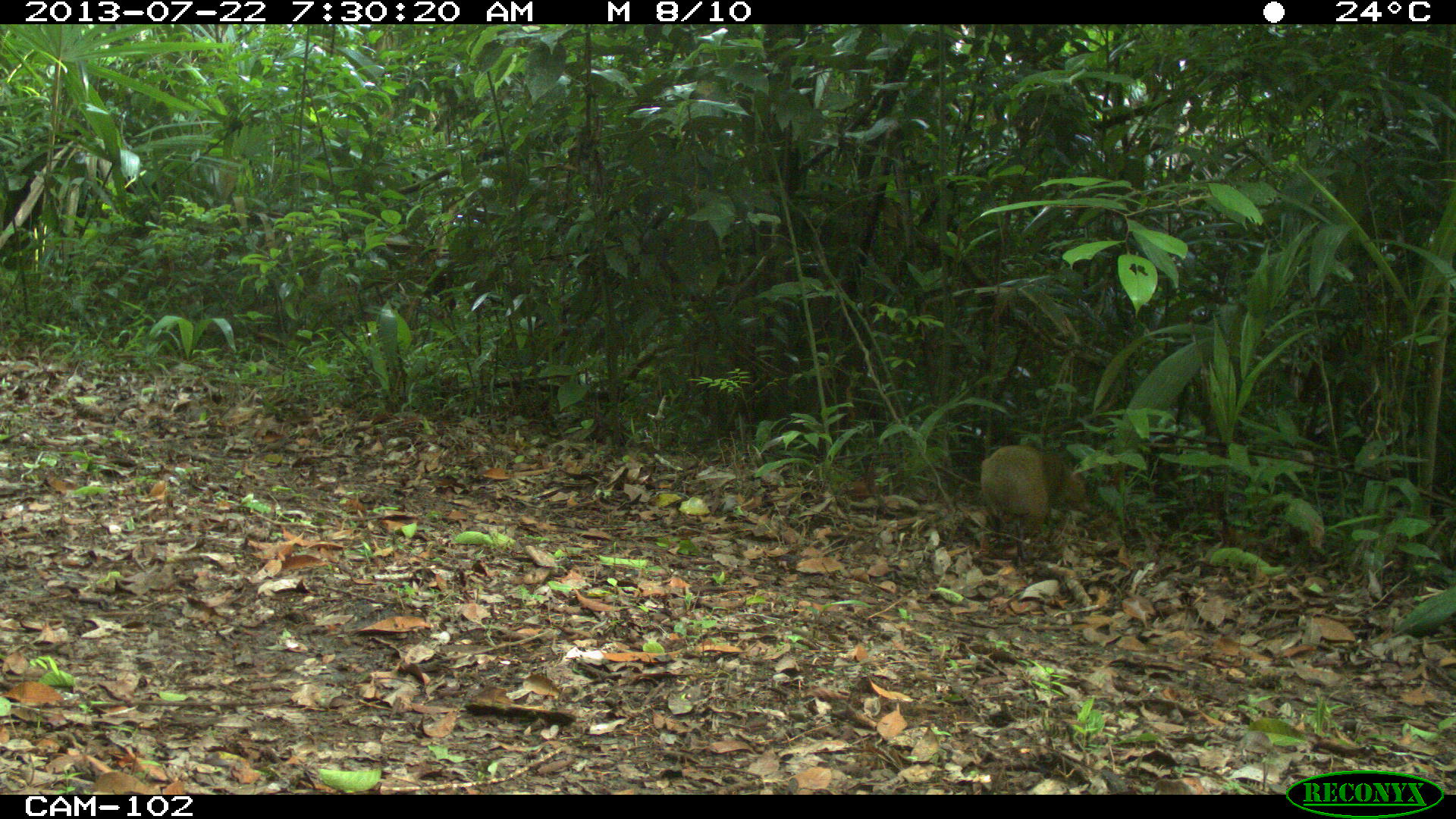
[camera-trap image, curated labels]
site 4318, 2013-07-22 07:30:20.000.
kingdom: Animalia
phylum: Chordata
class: Mammalia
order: Rodentia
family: Dasyproctidae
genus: Dasyprocta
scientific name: Dasyprocta punctata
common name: central american agouti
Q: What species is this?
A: Dasyprocta punctata (central american agouti).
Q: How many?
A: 1.